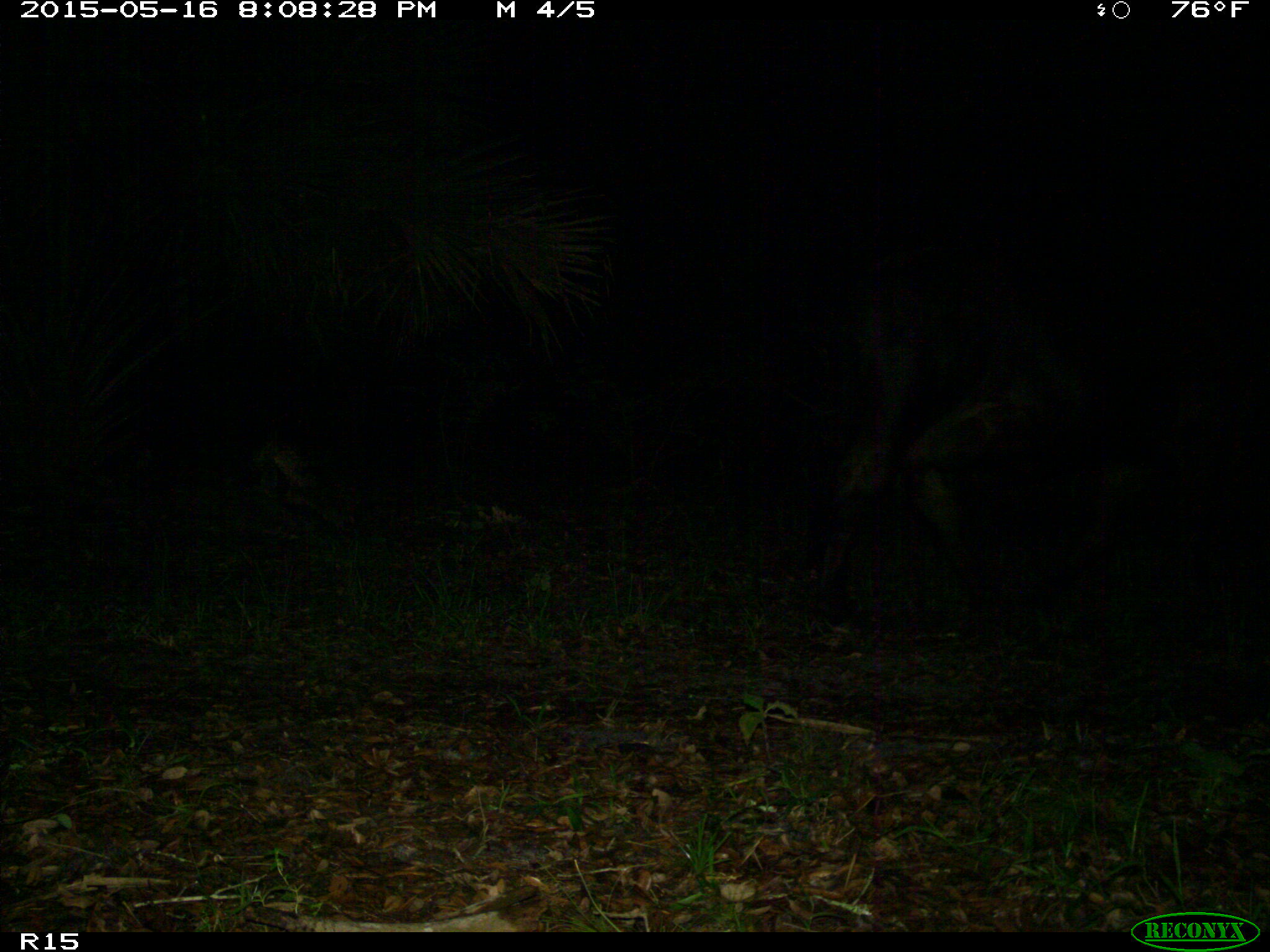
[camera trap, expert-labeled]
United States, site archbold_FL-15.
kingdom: Animalia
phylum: Chordata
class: Mammalia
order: Artiodactyla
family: Bovidae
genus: Bos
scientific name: Bos taurus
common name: domestic cow